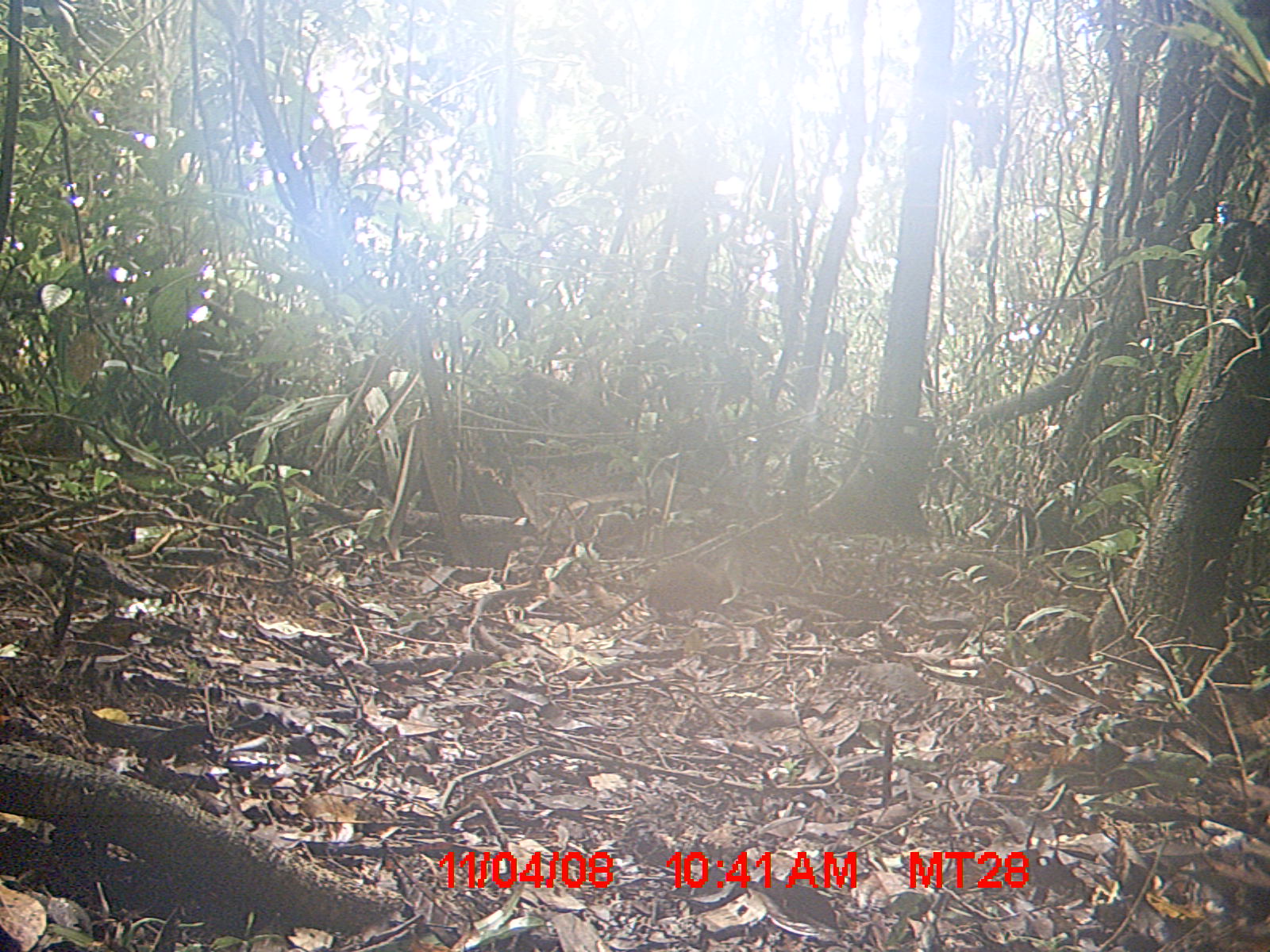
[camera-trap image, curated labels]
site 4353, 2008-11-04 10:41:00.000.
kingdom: Animalia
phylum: Chordata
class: Aves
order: Cuculiformes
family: Cuculidae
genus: Coua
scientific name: Coua serriana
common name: red-breasted coua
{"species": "Coua serriana (red-breasted coua)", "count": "3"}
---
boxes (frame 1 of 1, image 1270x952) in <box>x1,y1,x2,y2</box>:
coua serriana: <box>575,559,733,631</box>